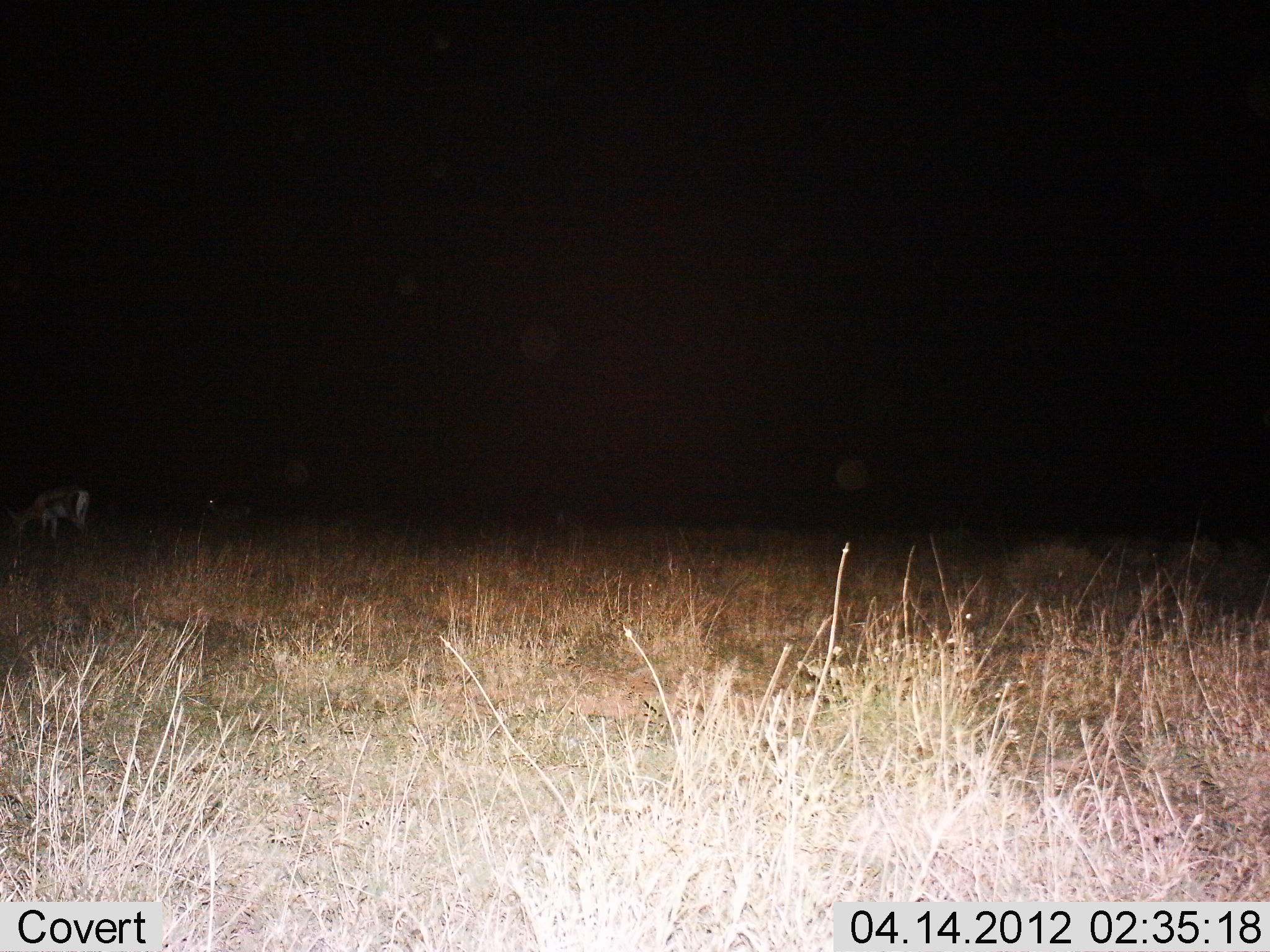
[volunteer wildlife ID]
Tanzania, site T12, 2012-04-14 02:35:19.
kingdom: Animalia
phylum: Chordata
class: Mammalia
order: Artiodactyla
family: Bovidae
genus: Eudorcas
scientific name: Eudorcas thomsonii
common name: thomson's gazelle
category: gazellethomsons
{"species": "gazellethomsons (thomson's gazelle) (Eudorcas thomsonii)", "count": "1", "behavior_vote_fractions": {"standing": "43%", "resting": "7%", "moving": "0%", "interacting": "0%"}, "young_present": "0%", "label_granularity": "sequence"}